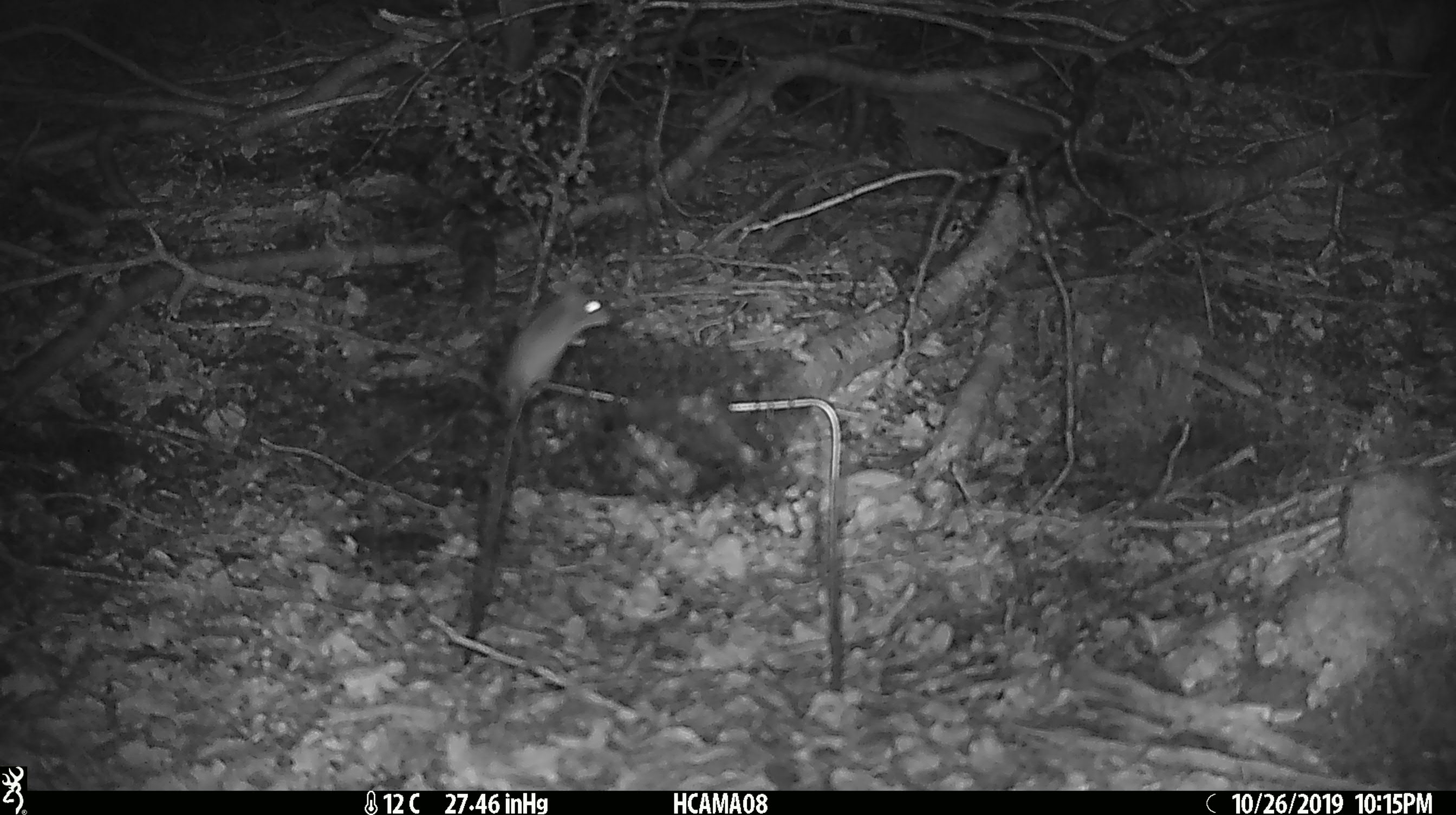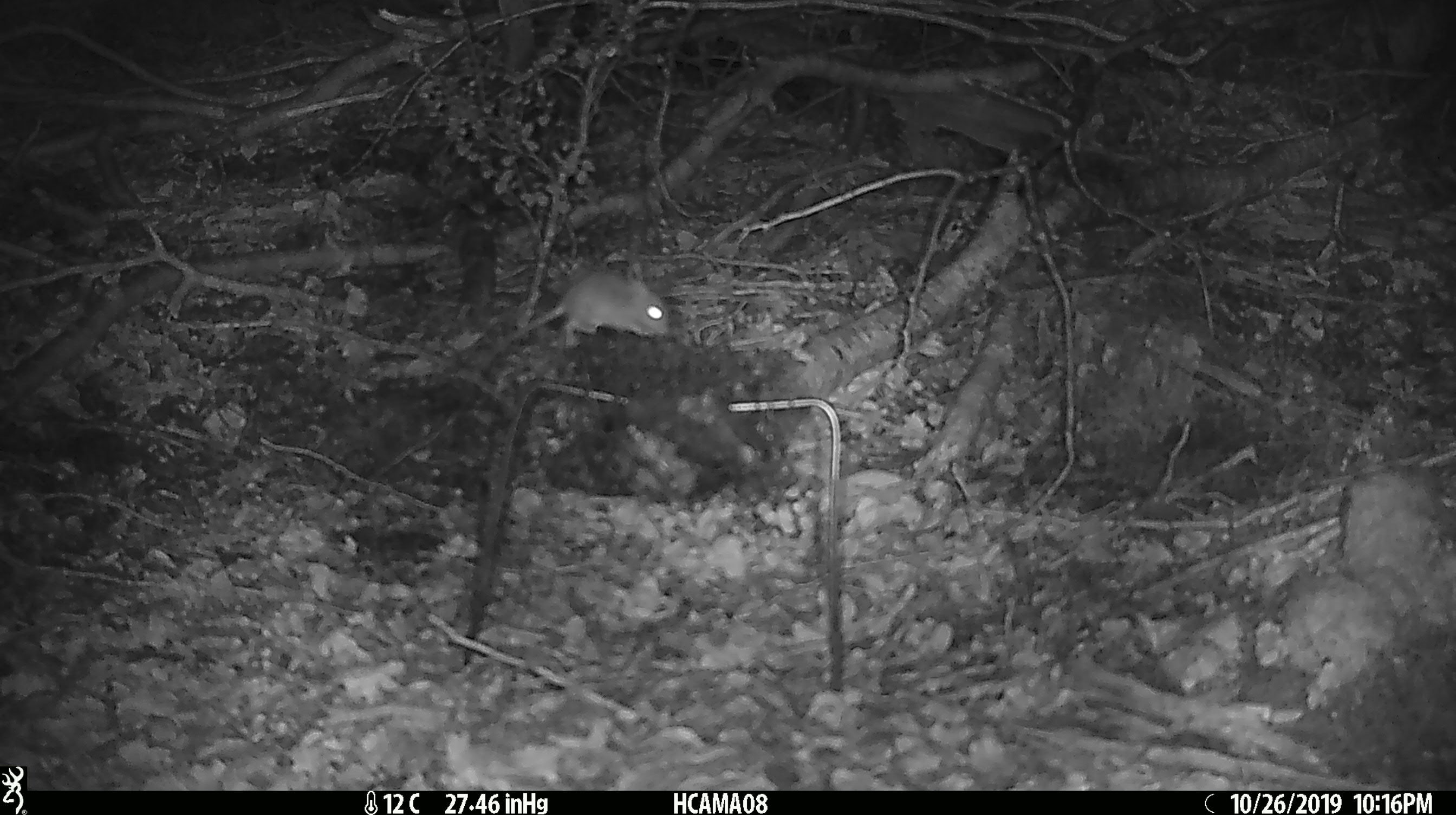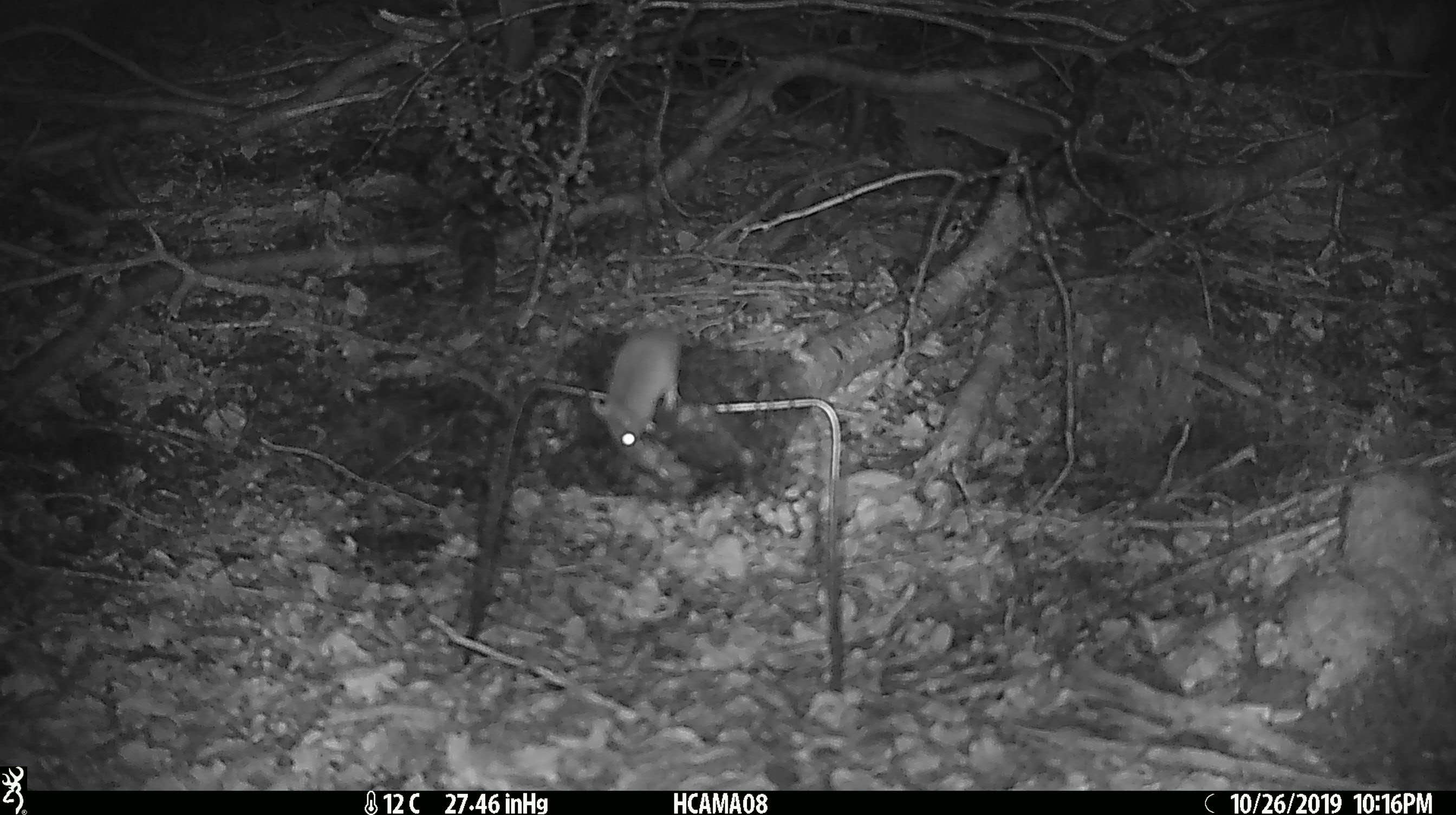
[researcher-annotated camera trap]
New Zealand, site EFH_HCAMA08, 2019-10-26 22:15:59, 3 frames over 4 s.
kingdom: Animalia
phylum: Chordata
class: Mammalia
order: Rodentia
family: Muridae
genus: Mus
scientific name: Mus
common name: mouse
Mouse (Mus).